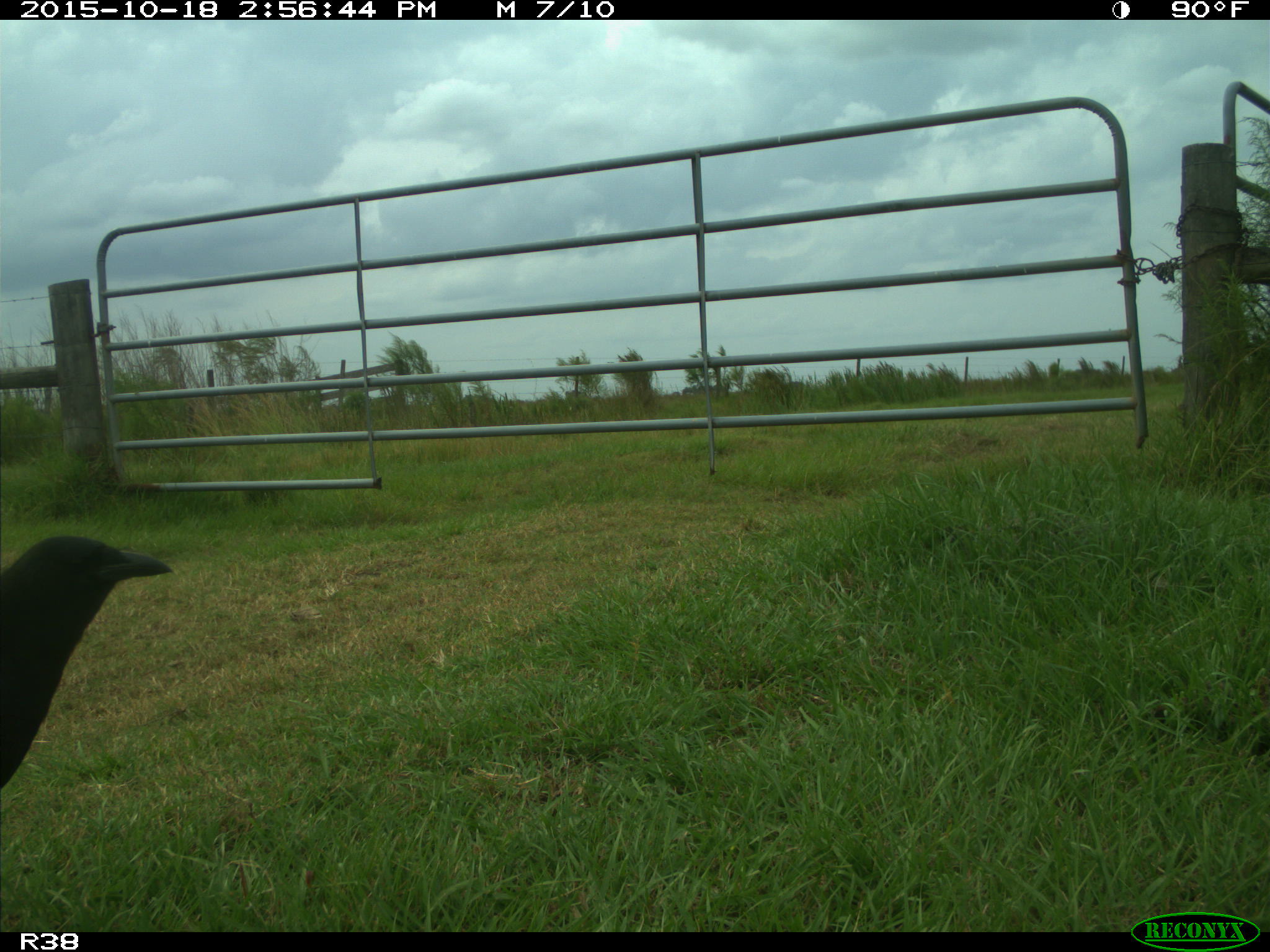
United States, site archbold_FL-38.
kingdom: Animalia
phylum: Chordata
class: Aves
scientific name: Aves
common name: birds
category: unidentified bird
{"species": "unidentified bird (birds) (Aves)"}